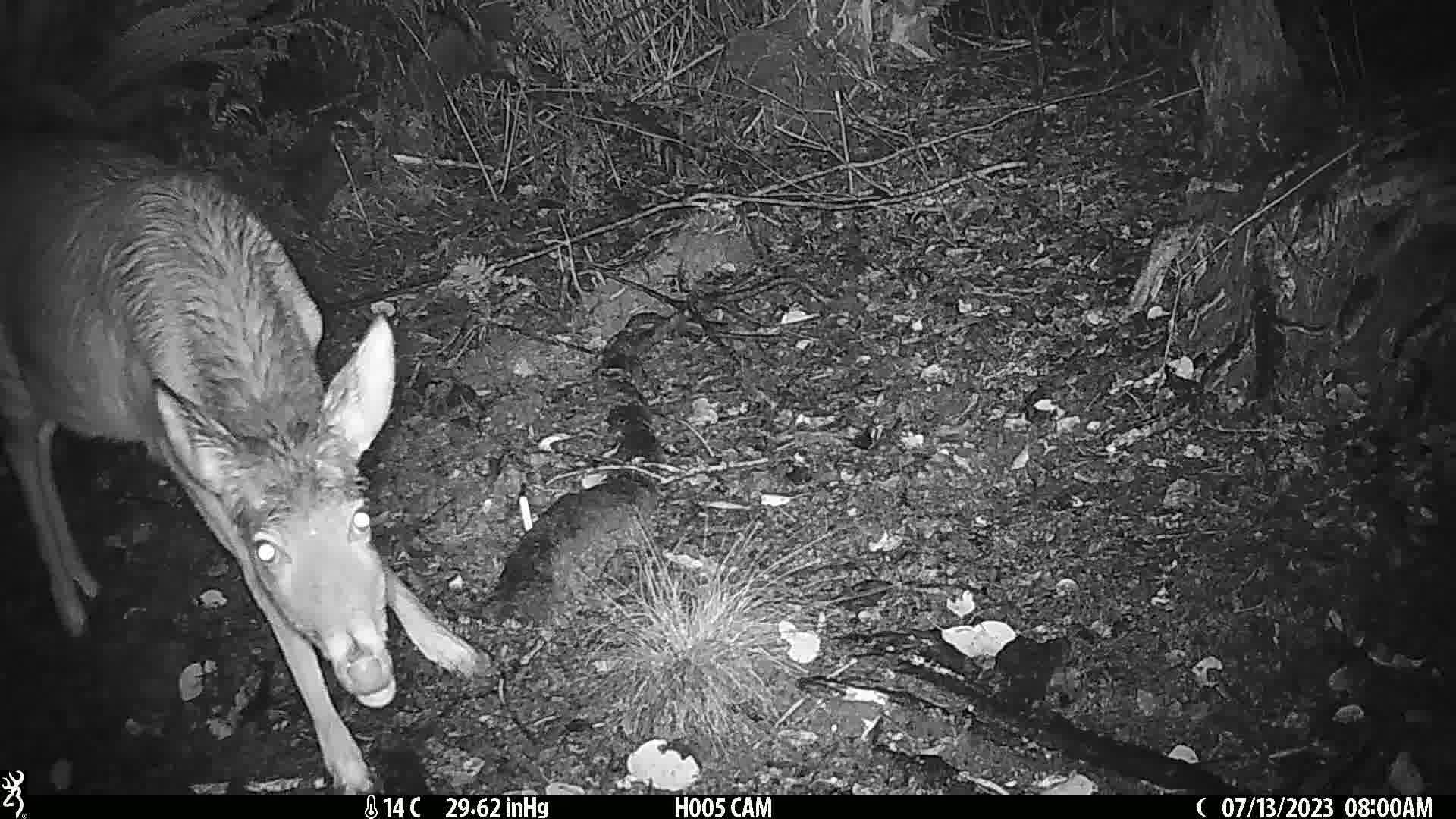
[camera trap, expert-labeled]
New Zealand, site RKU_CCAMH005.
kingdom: Animalia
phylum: Chordata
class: Mammalia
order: Artiodactyla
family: Cervidae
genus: Odocoileus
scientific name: Odocoileus virginianus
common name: white-tailed deer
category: white tailed deer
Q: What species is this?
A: White tailed deer (white-tailed deer) (Odocoileus virginianus).